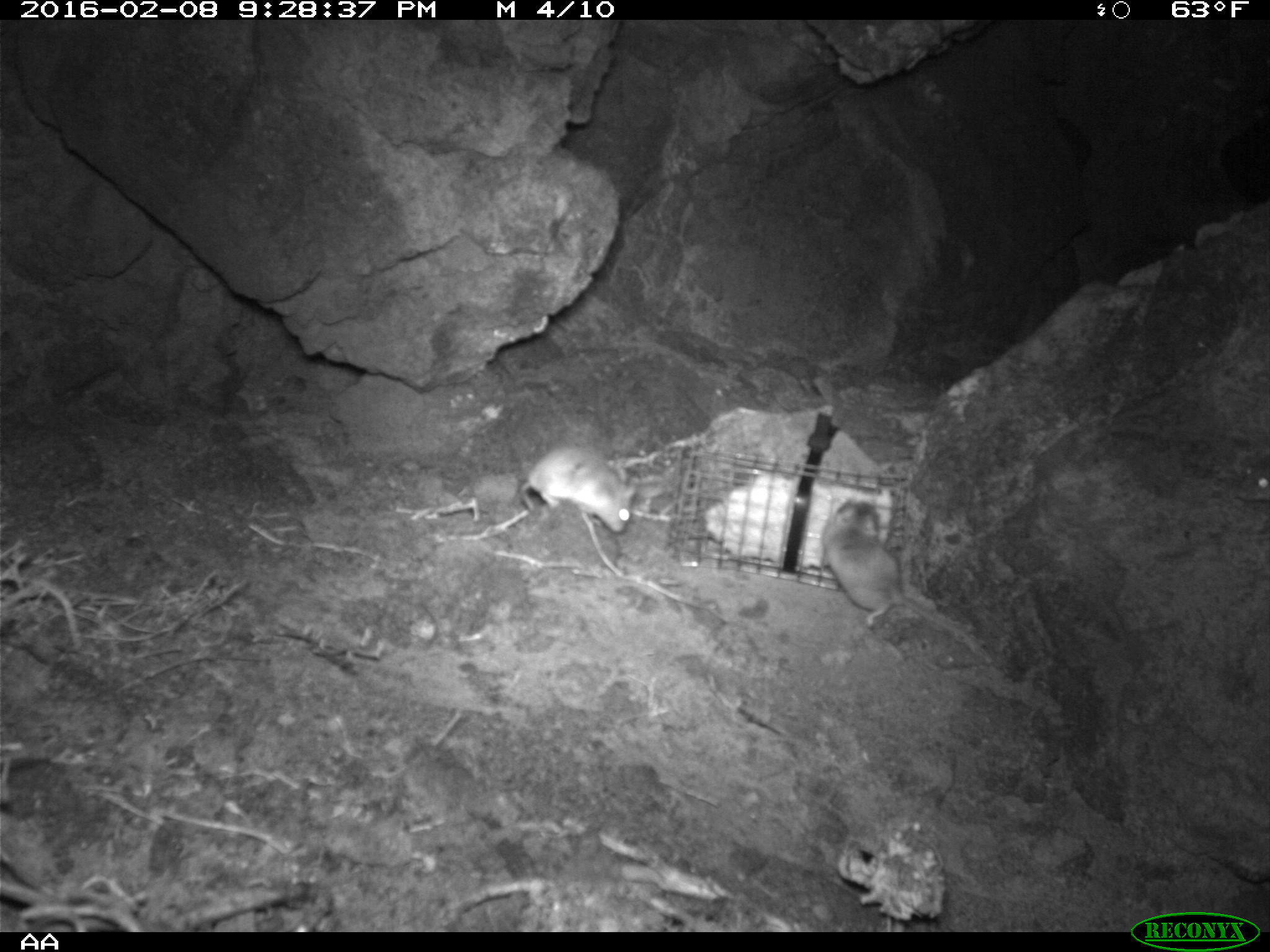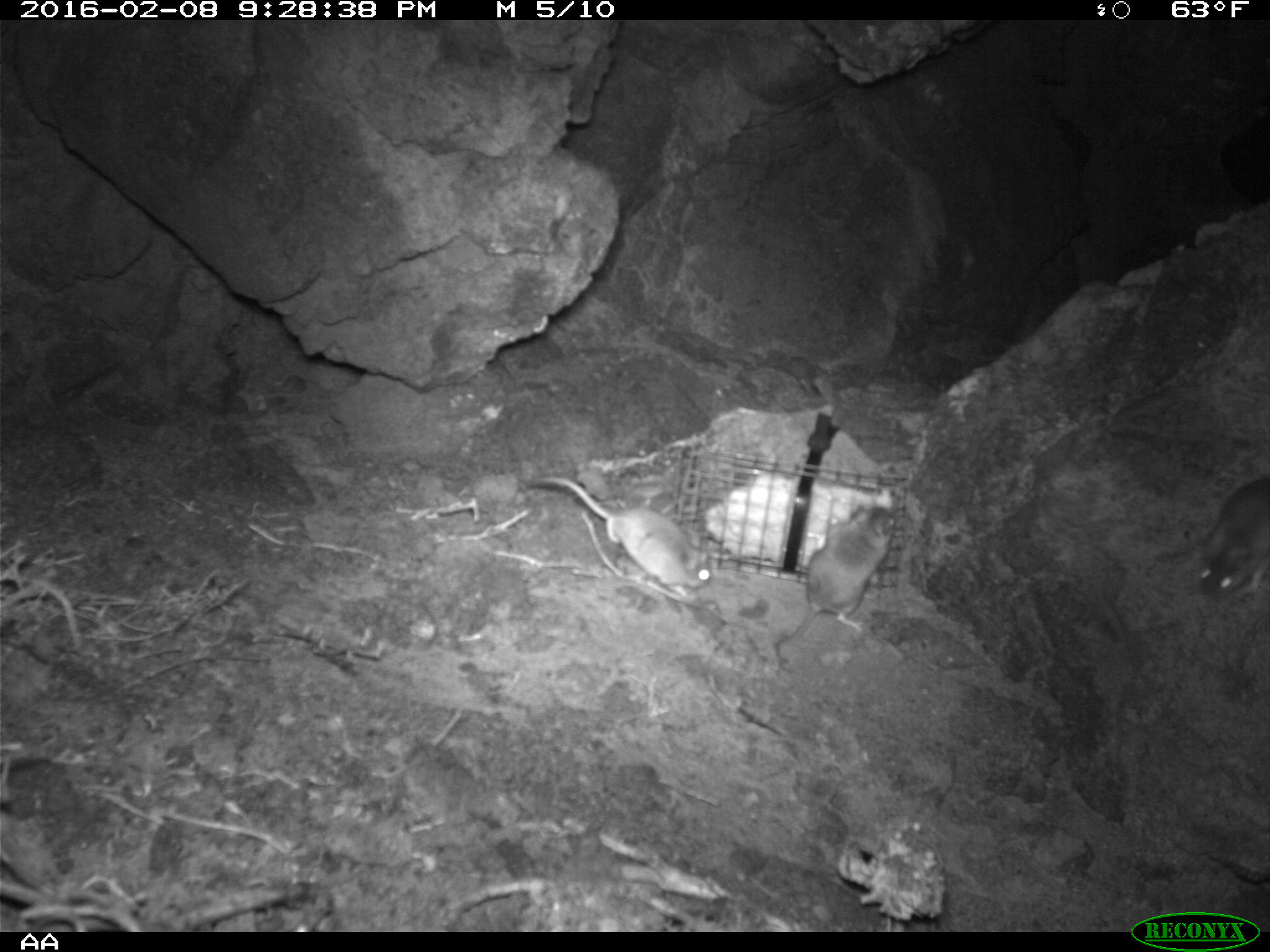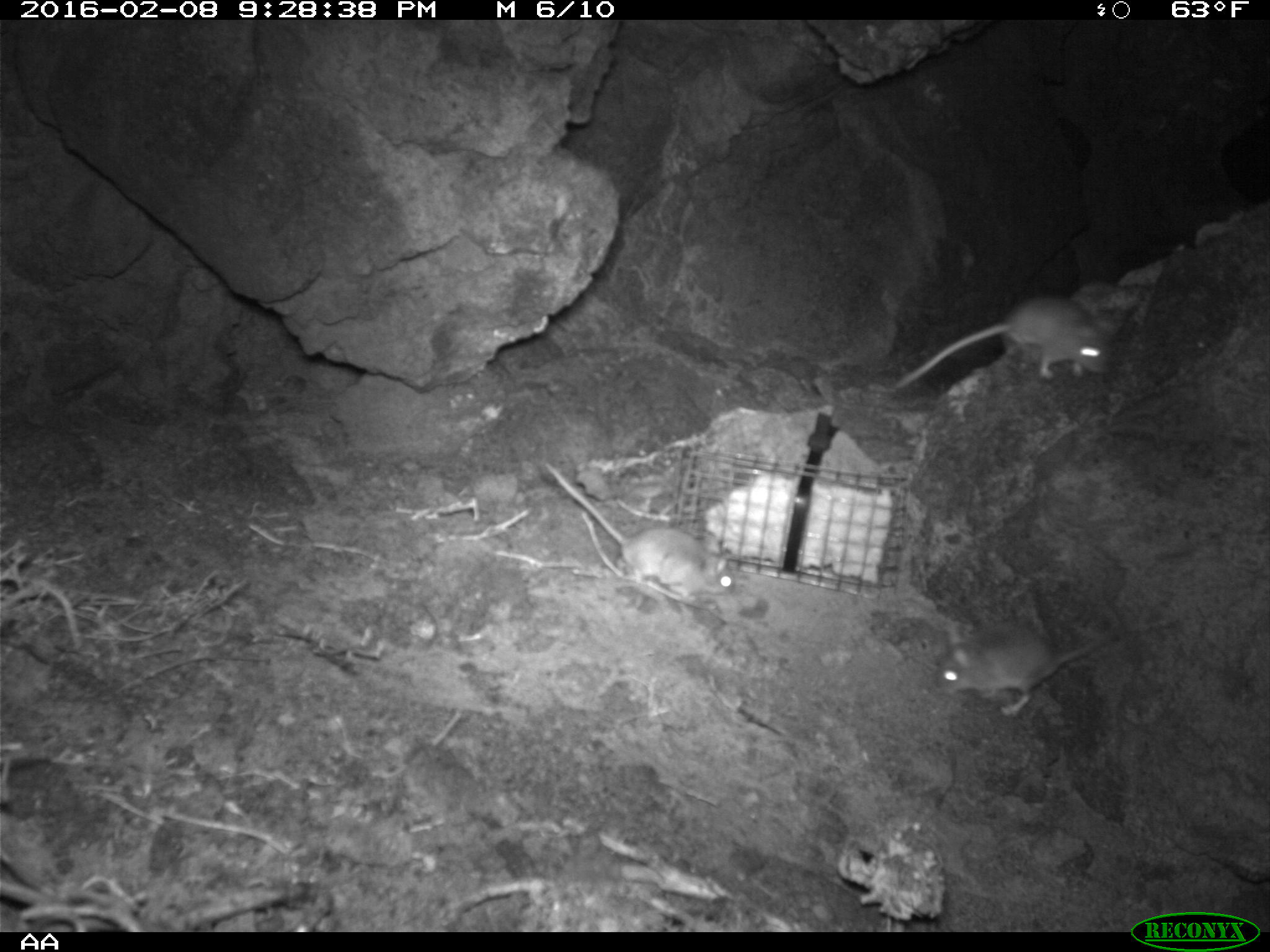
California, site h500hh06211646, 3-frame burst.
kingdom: Animalia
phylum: Chordata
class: Mammalia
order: Rodentia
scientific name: Rodentia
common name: rodent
Rodent (Rodentia).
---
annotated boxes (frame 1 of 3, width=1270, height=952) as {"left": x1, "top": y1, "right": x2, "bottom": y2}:
rodent: {"left": 819, "top": 494, "right": 997, "bottom": 665}; {"left": 519, "top": 443, "right": 636, "bottom": 531}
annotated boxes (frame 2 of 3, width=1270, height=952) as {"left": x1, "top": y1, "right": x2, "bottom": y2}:
rodent: {"left": 531, "top": 471, "right": 712, "bottom": 597}; {"left": 776, "top": 501, "right": 893, "bottom": 658}; {"left": 1192, "top": 478, "right": 1269, "bottom": 596}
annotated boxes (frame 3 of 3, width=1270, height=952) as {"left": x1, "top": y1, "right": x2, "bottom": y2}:
rodent: {"left": 543, "top": 460, "right": 736, "bottom": 604}; {"left": 886, "top": 291, "right": 1114, "bottom": 400}; {"left": 937, "top": 620, "right": 1177, "bottom": 718}